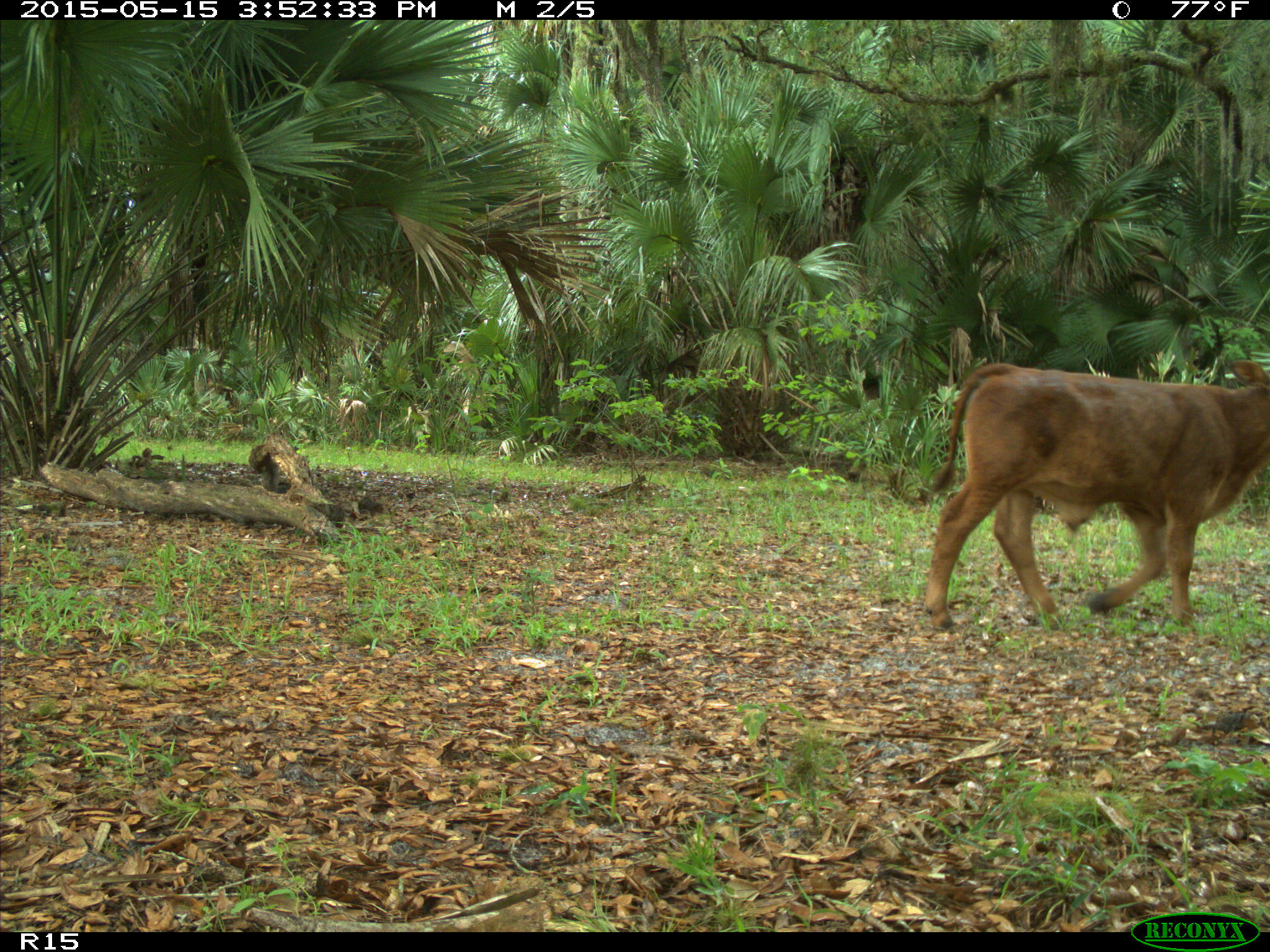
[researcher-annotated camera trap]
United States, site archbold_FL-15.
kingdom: Animalia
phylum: Chordata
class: Mammalia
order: Artiodactyla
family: Bovidae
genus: Bos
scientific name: Bos taurus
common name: domestic cow